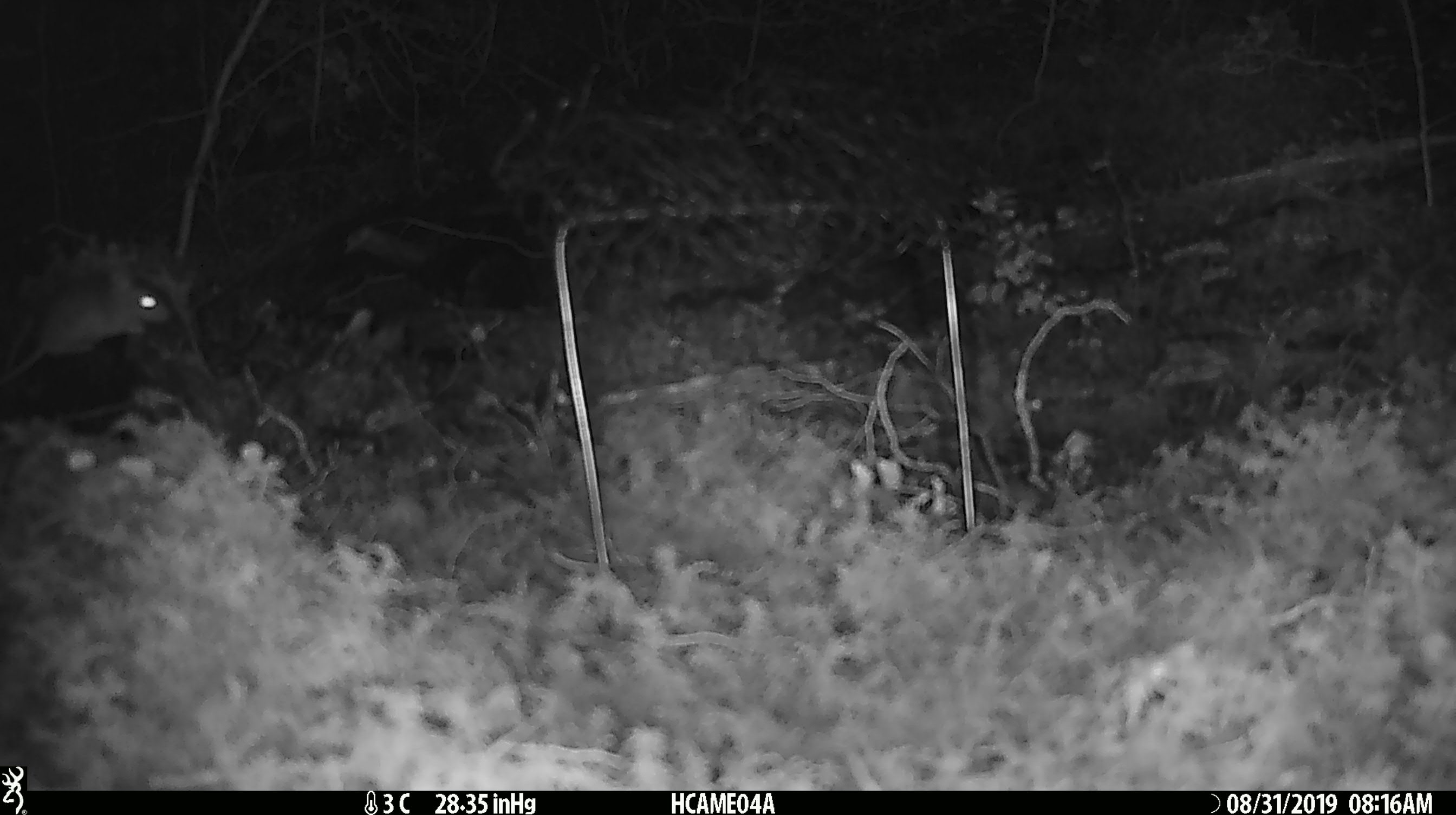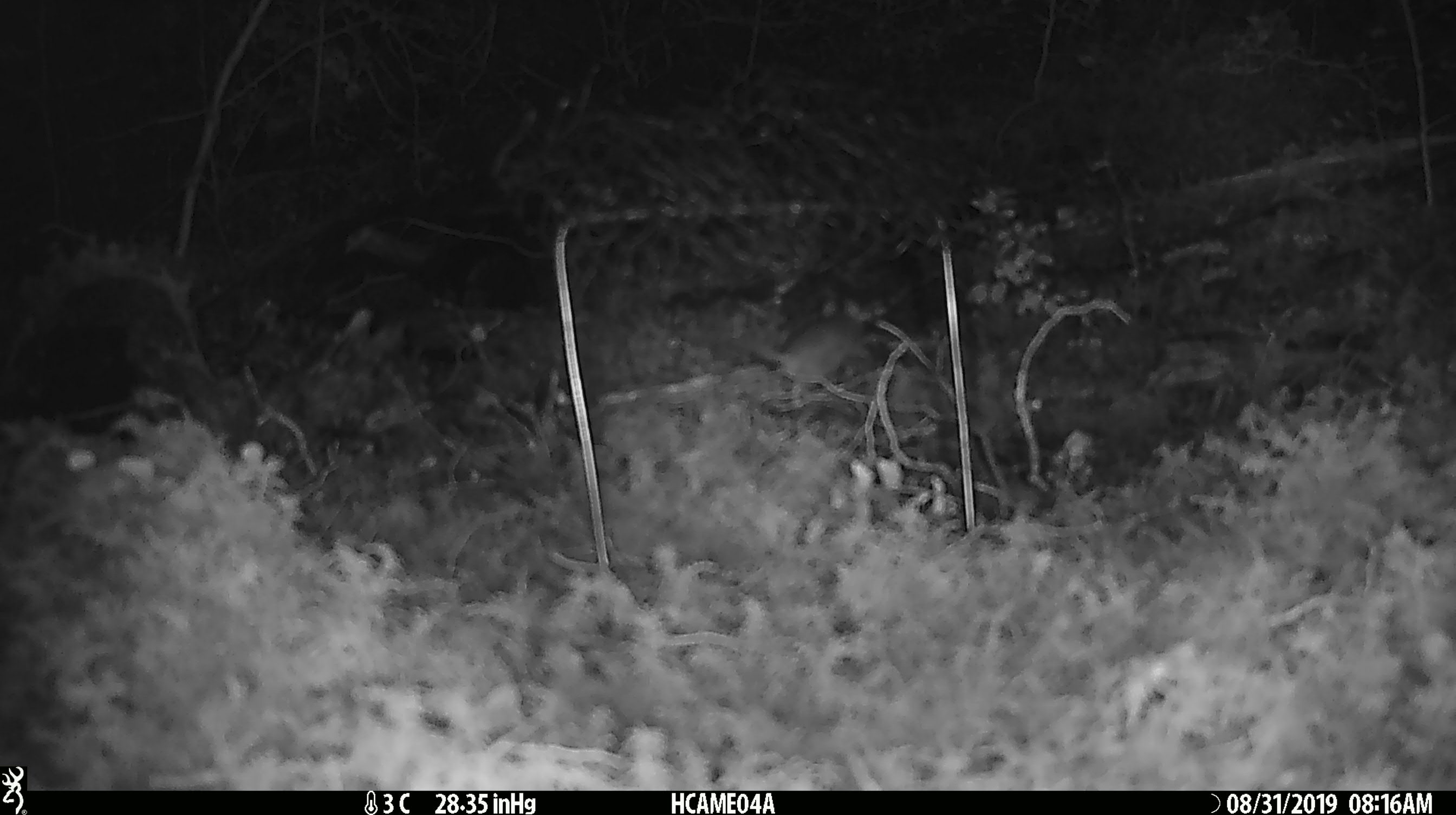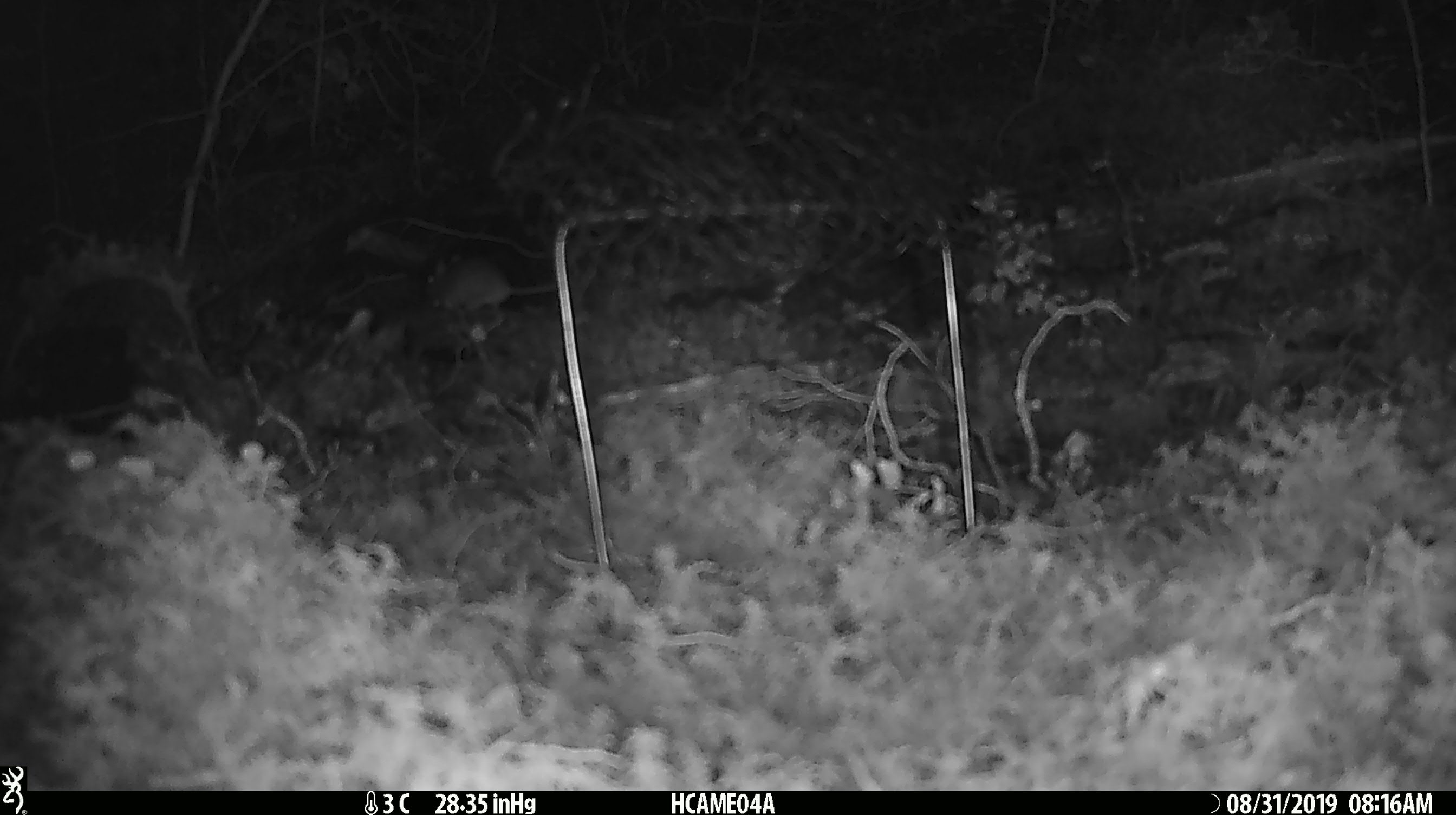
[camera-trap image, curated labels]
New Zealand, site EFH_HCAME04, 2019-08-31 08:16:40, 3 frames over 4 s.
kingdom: Animalia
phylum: Chordata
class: Mammalia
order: Rodentia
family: Muridae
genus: Mus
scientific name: Mus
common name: mouse